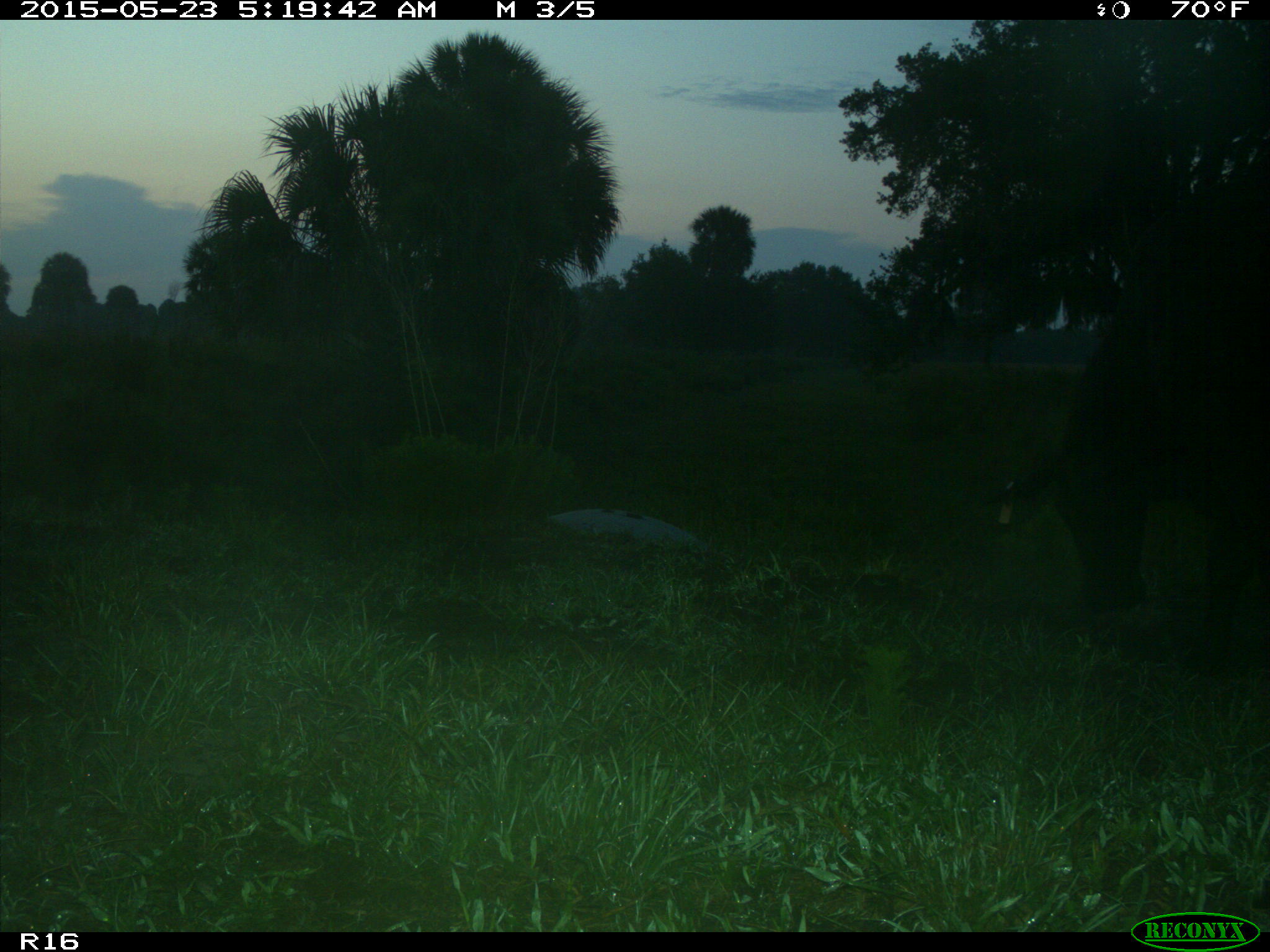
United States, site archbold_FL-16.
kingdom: Animalia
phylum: Chordata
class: Mammalia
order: Artiodactyla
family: Bovidae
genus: Bos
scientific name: Bos taurus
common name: domestic cow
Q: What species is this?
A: Bos taurus (domestic cow).